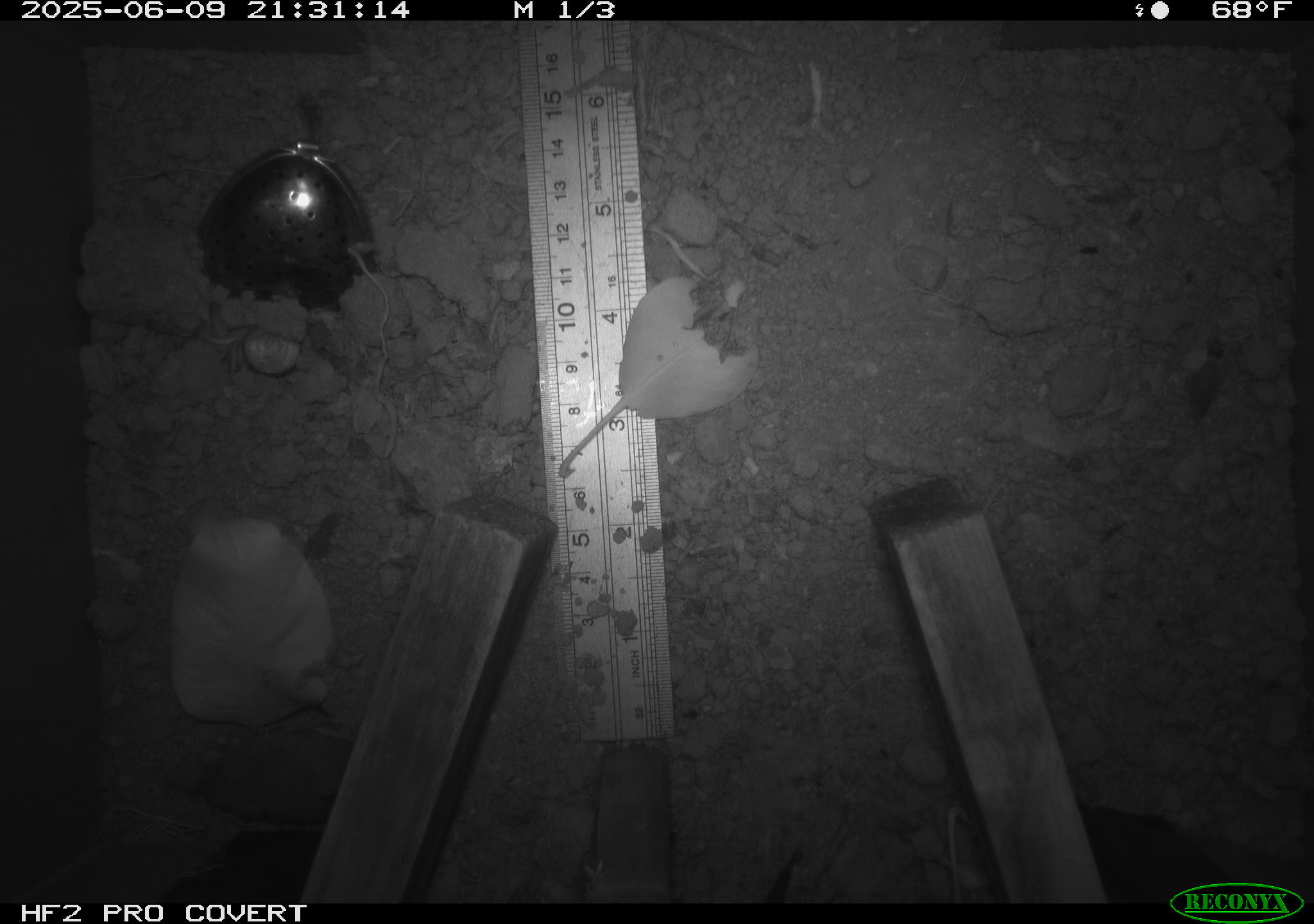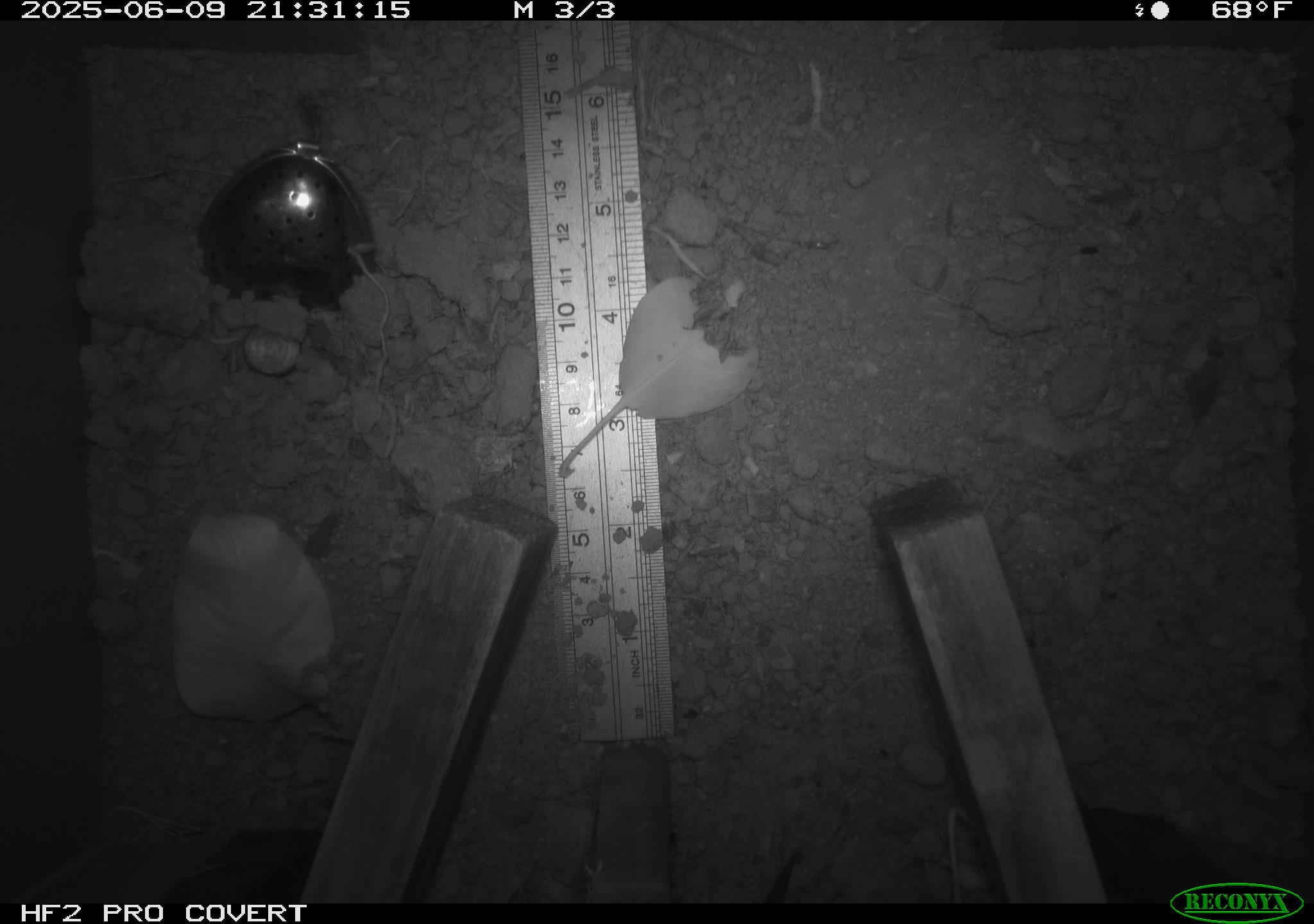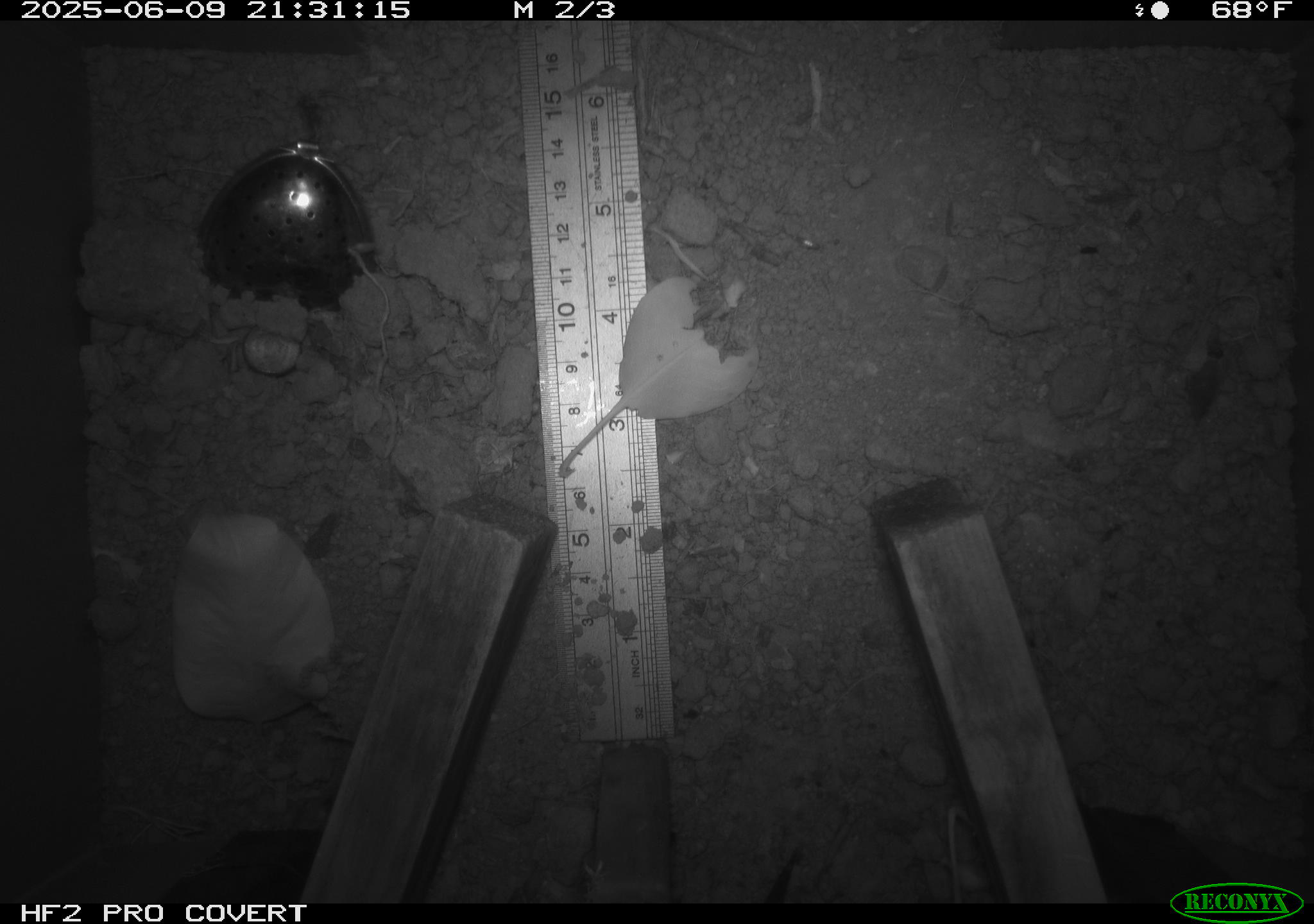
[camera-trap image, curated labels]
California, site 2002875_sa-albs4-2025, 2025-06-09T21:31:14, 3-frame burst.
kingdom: Animalia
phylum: Chordata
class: Mammalia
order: Eulipotyphla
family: Soricidae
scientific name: Soricidae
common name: shrews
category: soricidae family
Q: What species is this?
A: Soricidae family (shrews) (Soricidae).